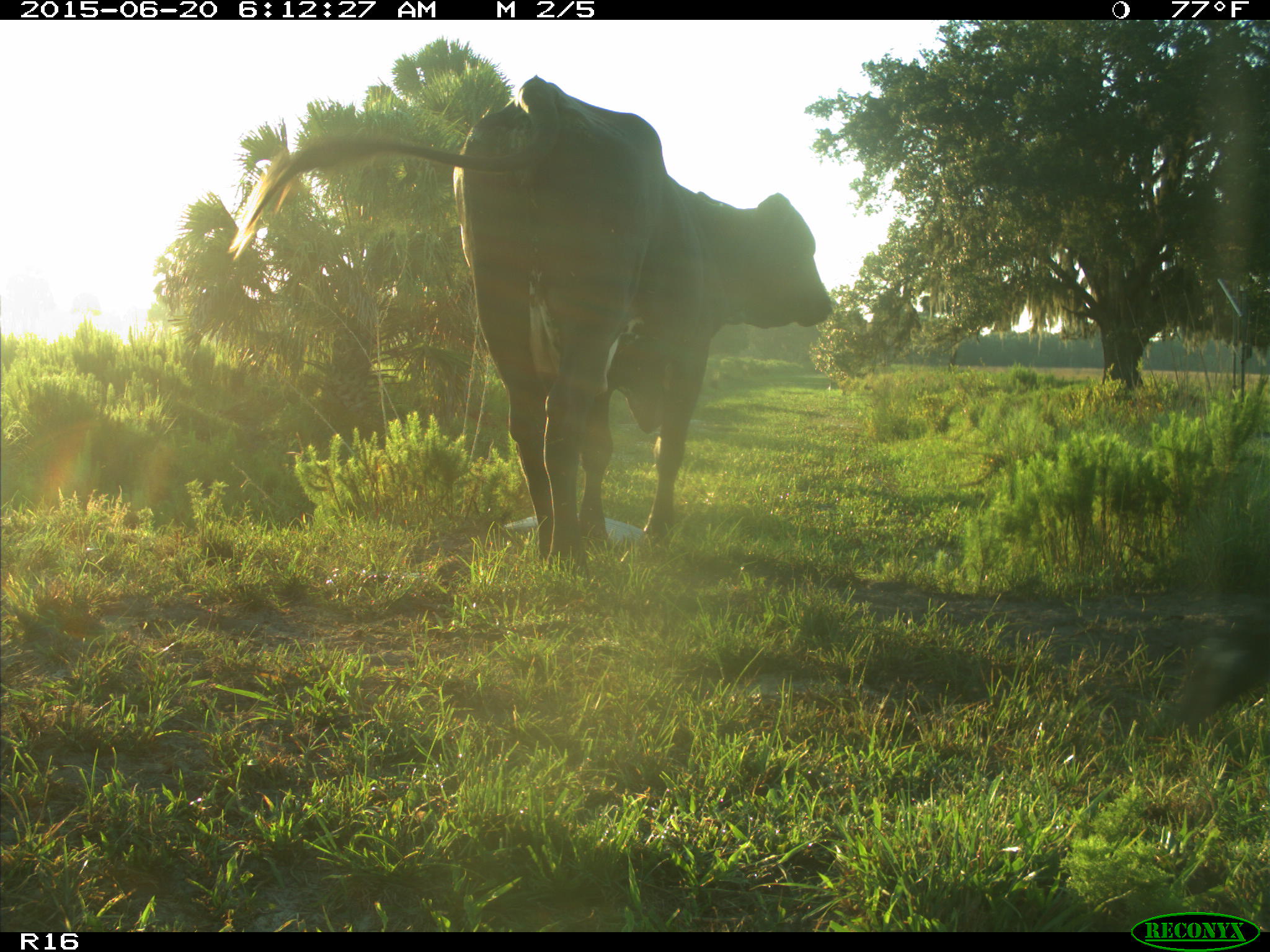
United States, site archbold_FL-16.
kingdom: Animalia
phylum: Chordata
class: Mammalia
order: Artiodactyla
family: Bovidae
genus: Bos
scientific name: Bos taurus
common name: domestic cow